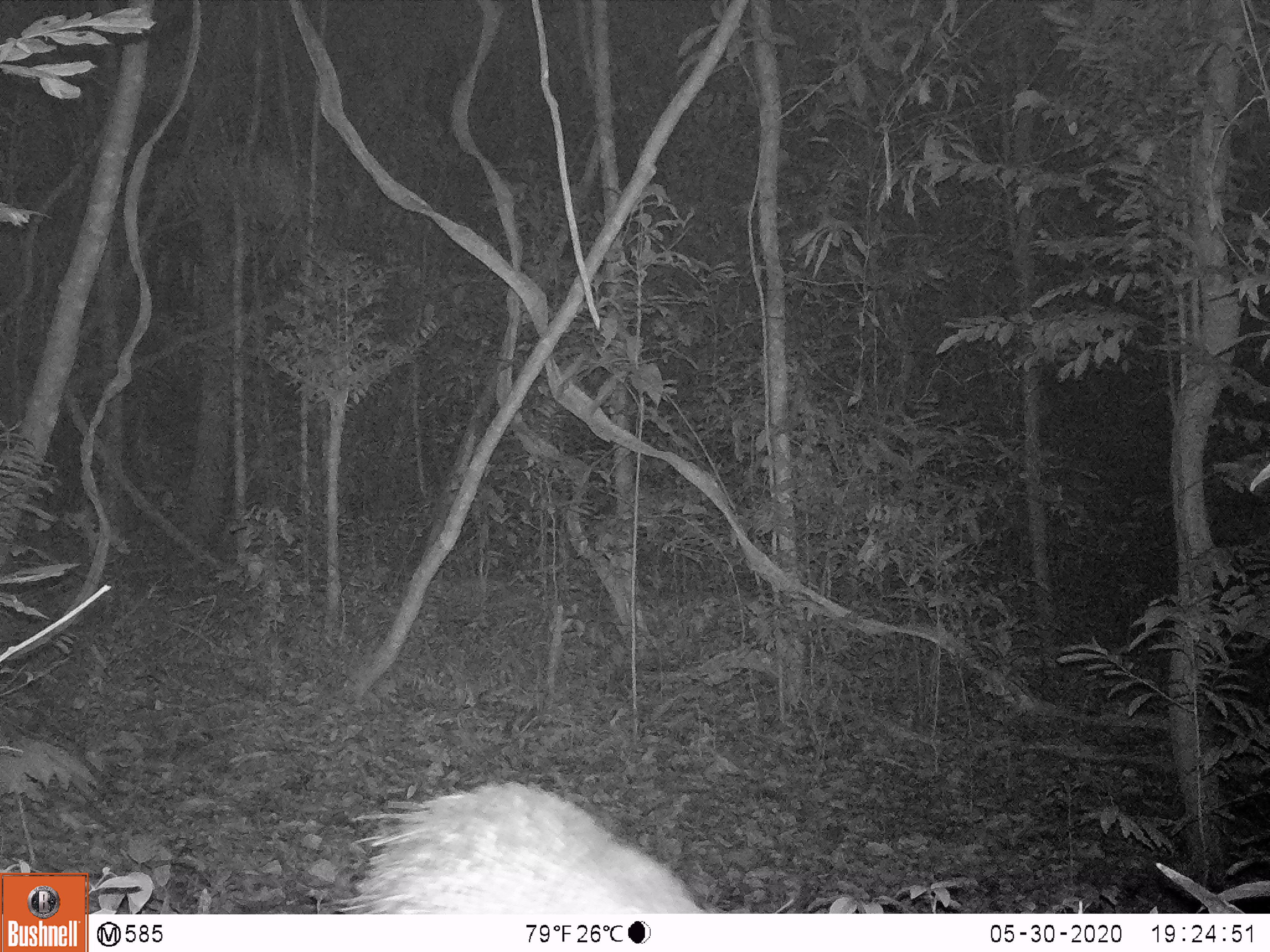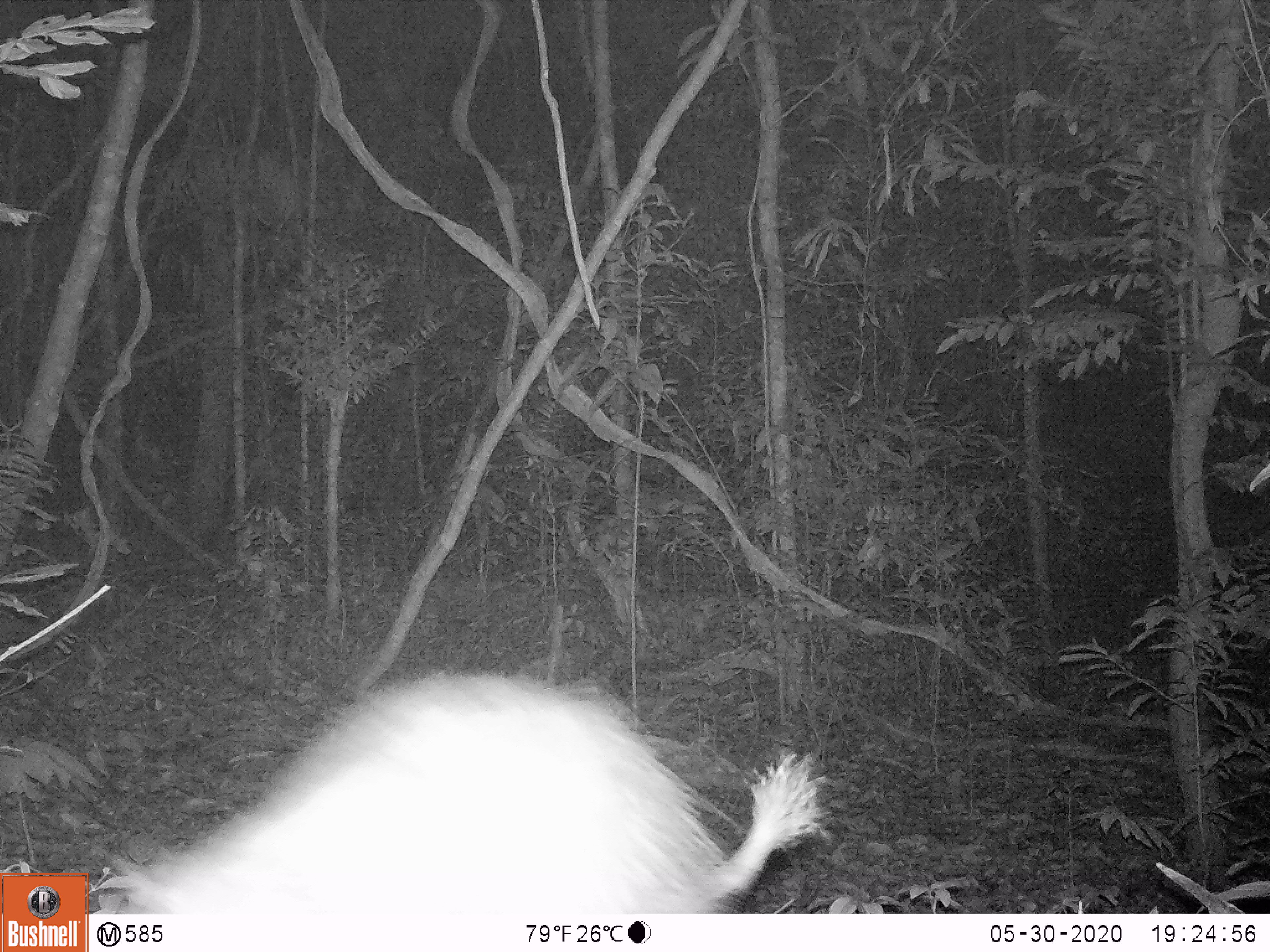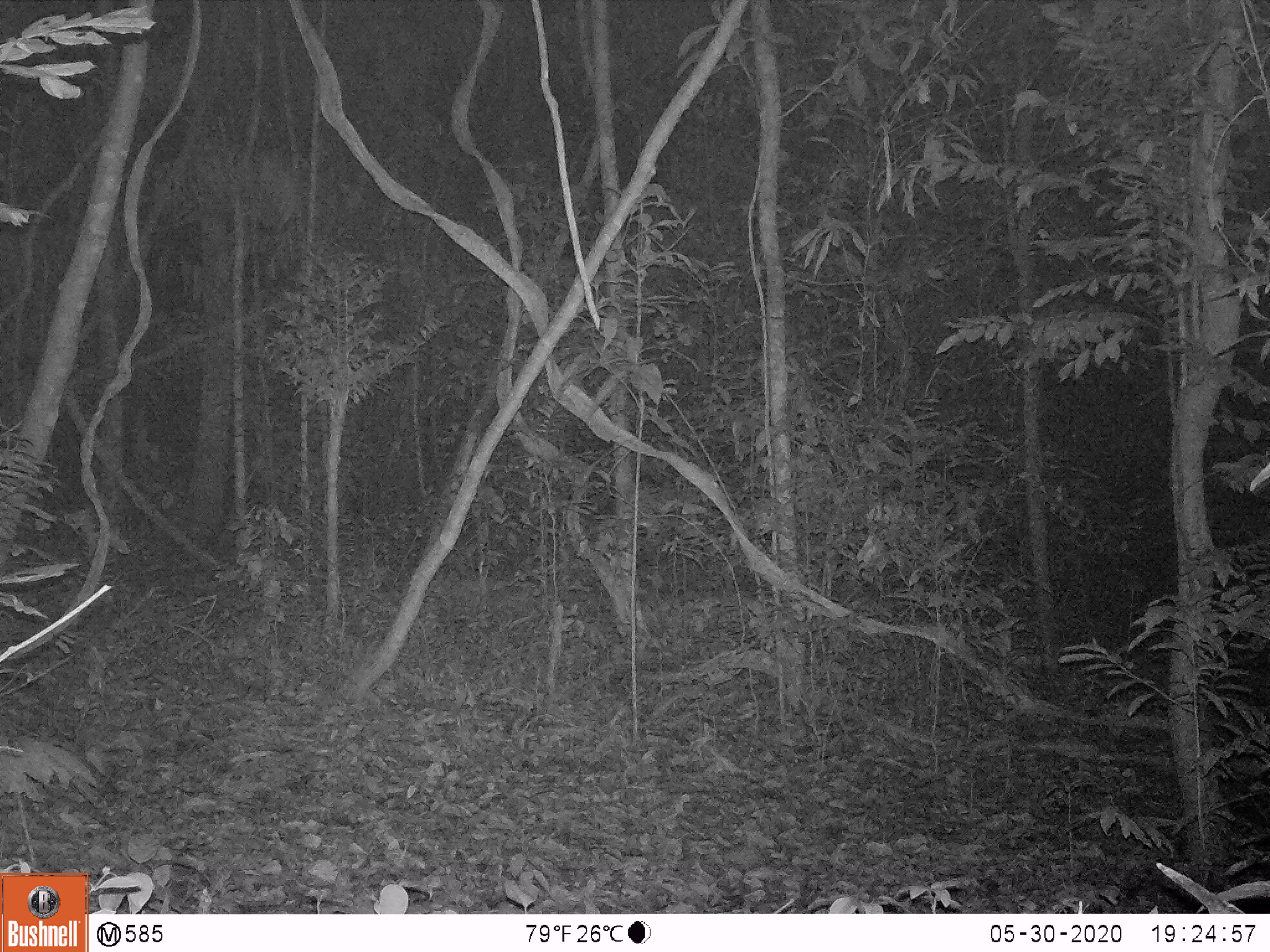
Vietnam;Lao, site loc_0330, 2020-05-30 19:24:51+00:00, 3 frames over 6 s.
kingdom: Animalia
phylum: Chordata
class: Mammalia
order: Rodentia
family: Hystricidae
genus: Atherurus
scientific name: Atherurus macrourus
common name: asiatic brush-tailed porcupine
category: asiatic brush tailed porcupine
Asiatic brush tailed porcupine (asiatic brush-tailed porcupine) (Atherurus macrourus). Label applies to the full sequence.